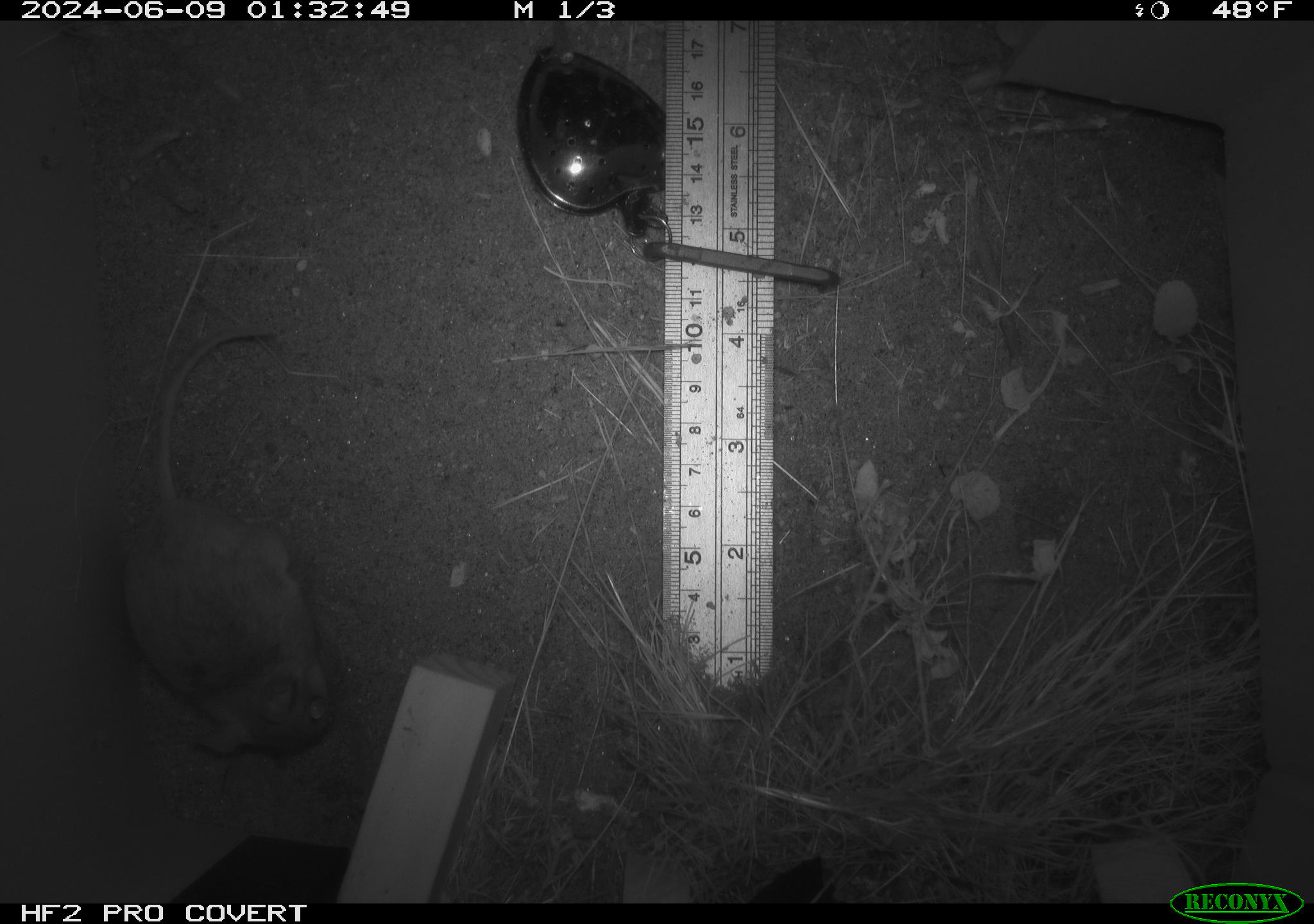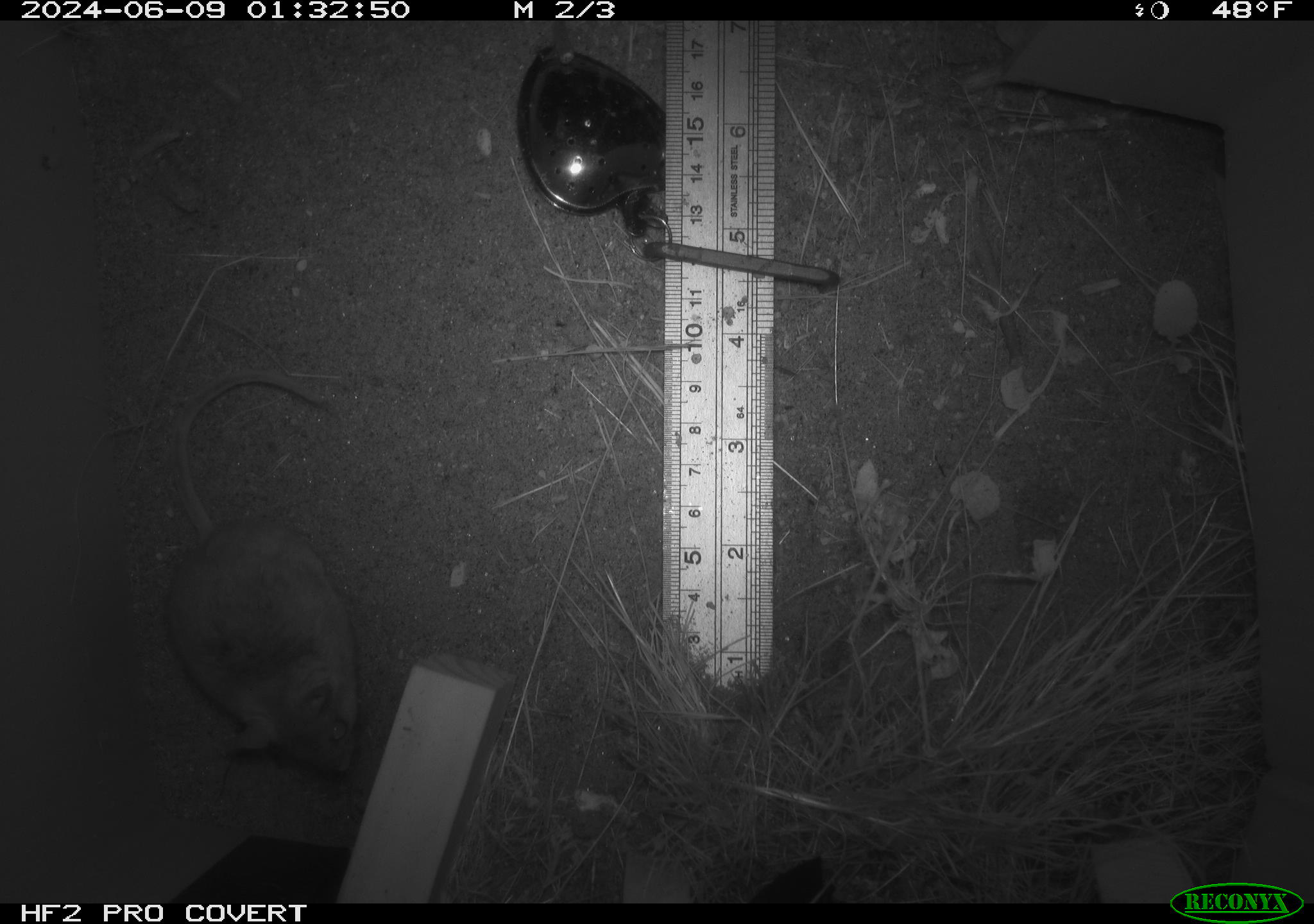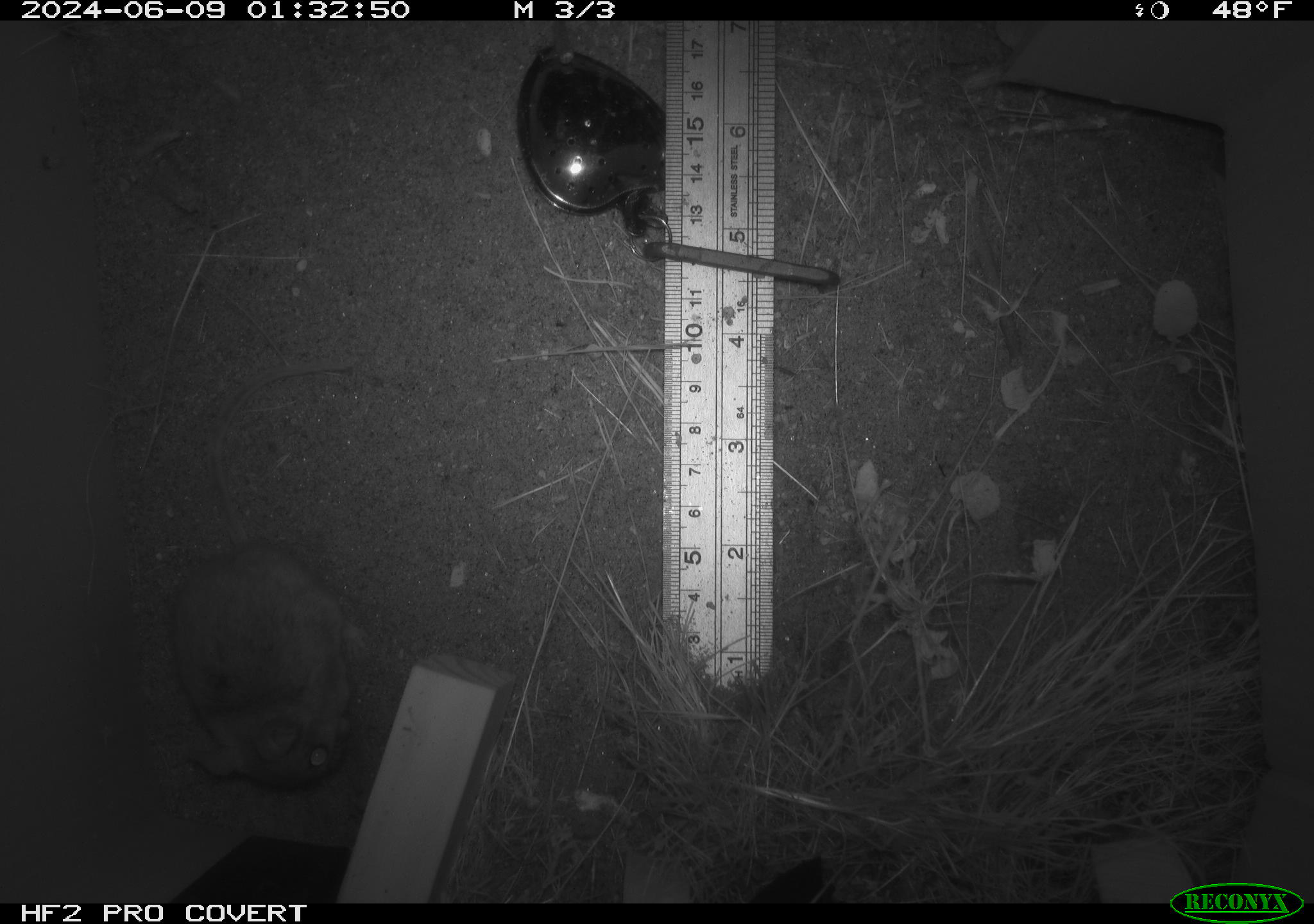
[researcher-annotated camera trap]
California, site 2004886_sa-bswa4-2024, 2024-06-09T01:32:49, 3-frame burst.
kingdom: Animalia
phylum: Chordata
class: Mammalia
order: Rodentia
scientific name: Rodentia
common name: rodent